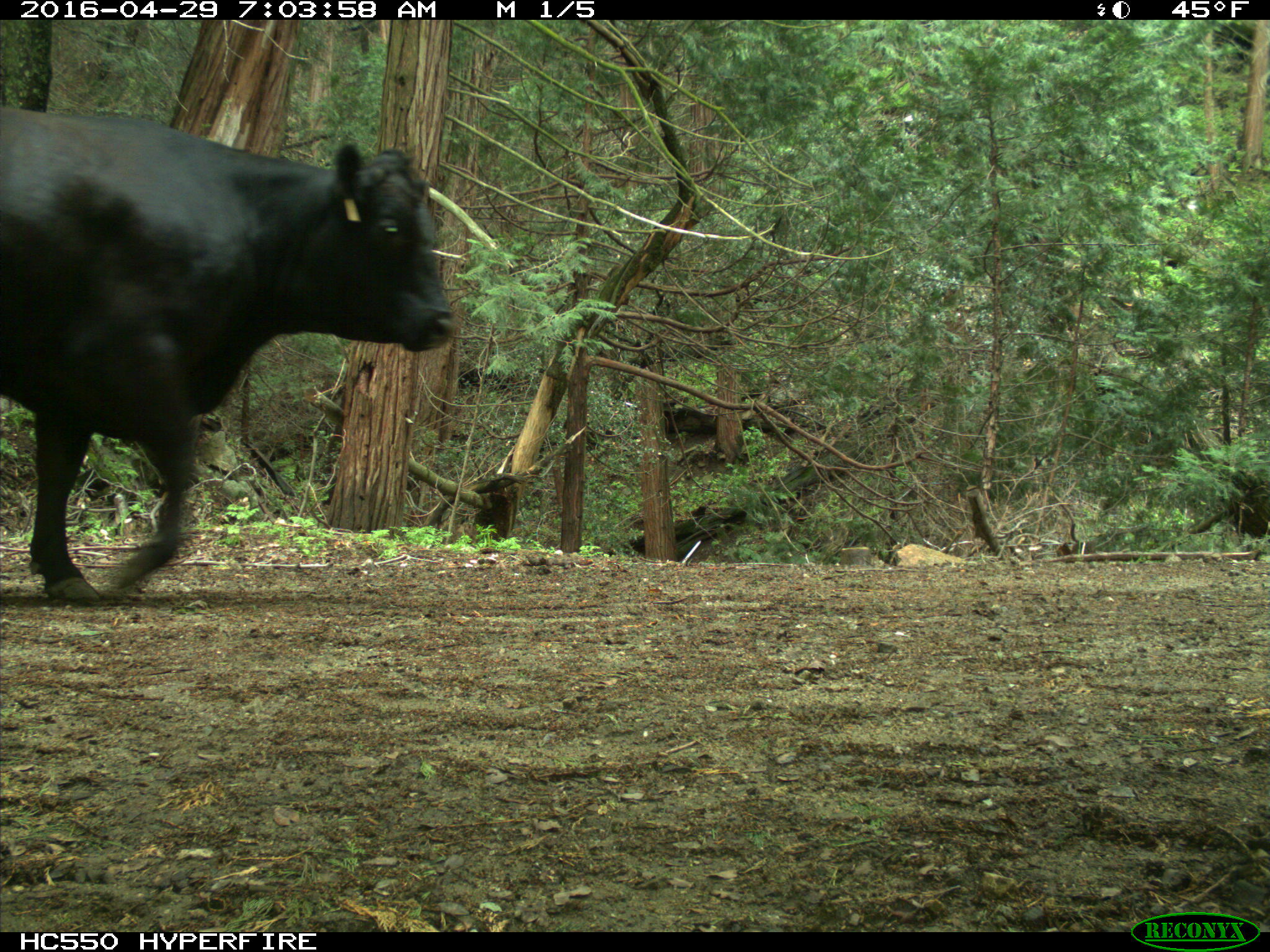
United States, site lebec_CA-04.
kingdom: Animalia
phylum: Chordata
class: Mammalia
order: Artiodactyla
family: Bovidae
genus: Bos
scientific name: Bos taurus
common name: domestic cow